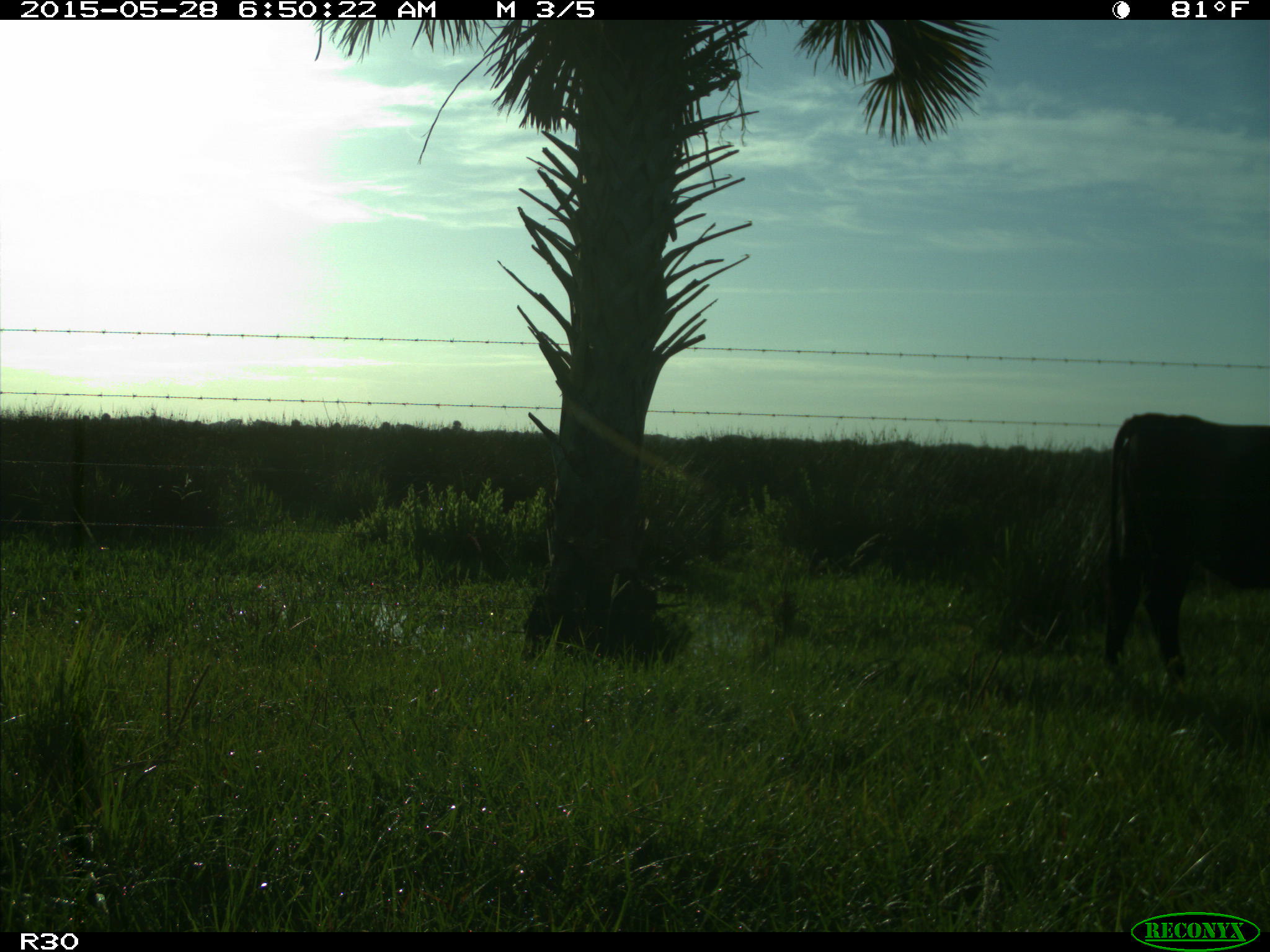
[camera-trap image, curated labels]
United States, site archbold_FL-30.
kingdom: Animalia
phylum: Chordata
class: Mammalia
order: Artiodactyla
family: Bovidae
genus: Bos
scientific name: Bos taurus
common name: domestic cow